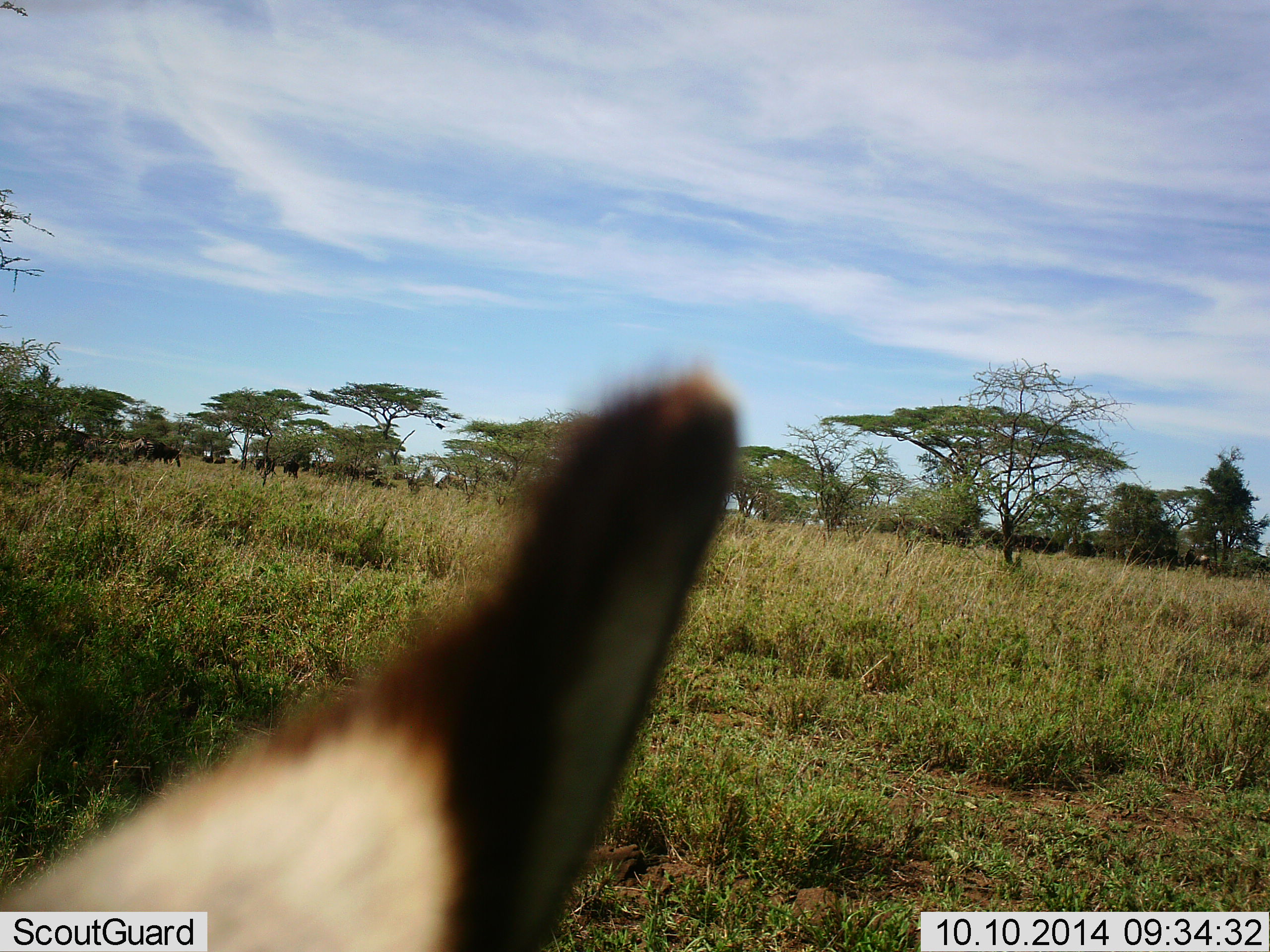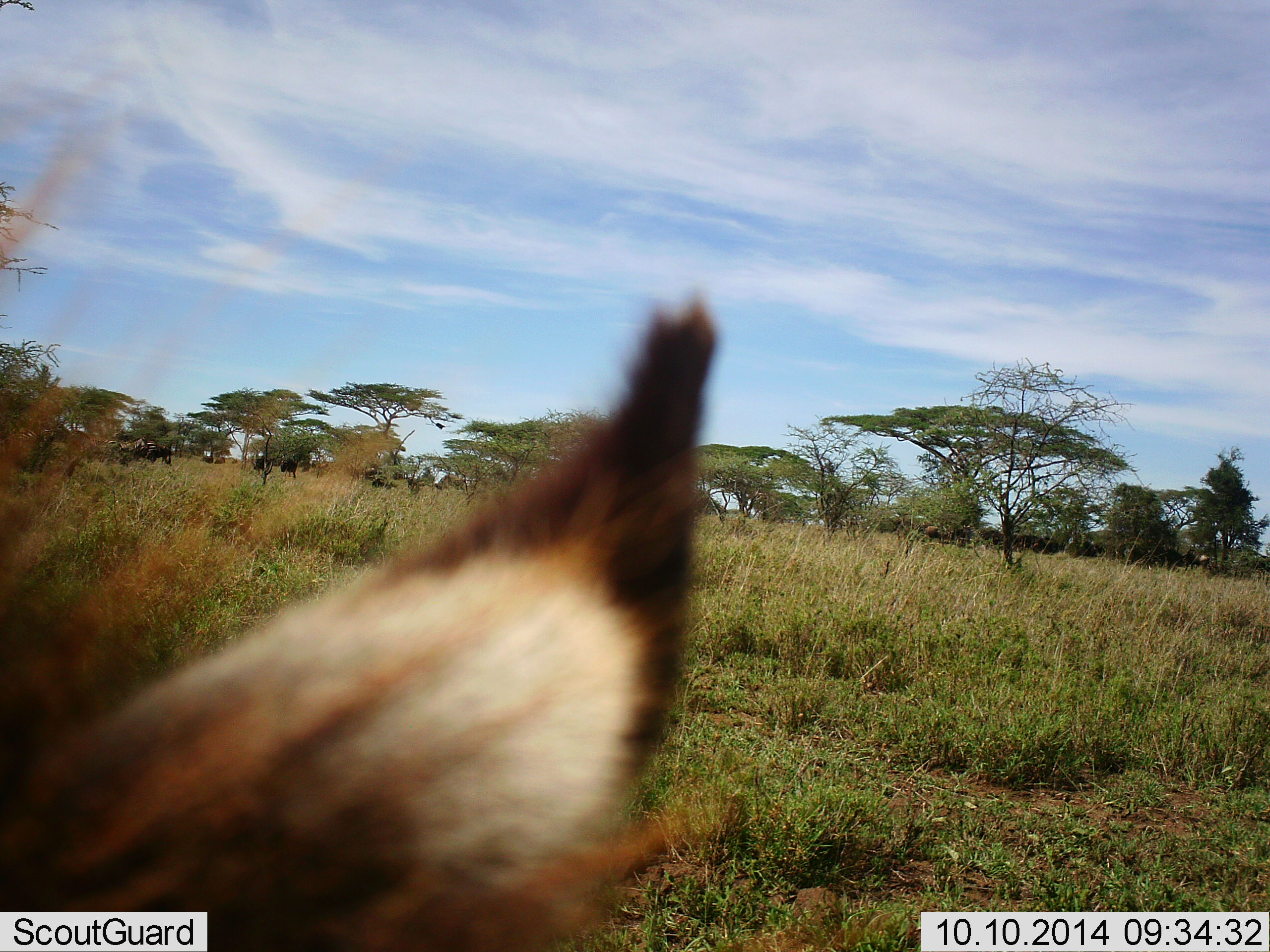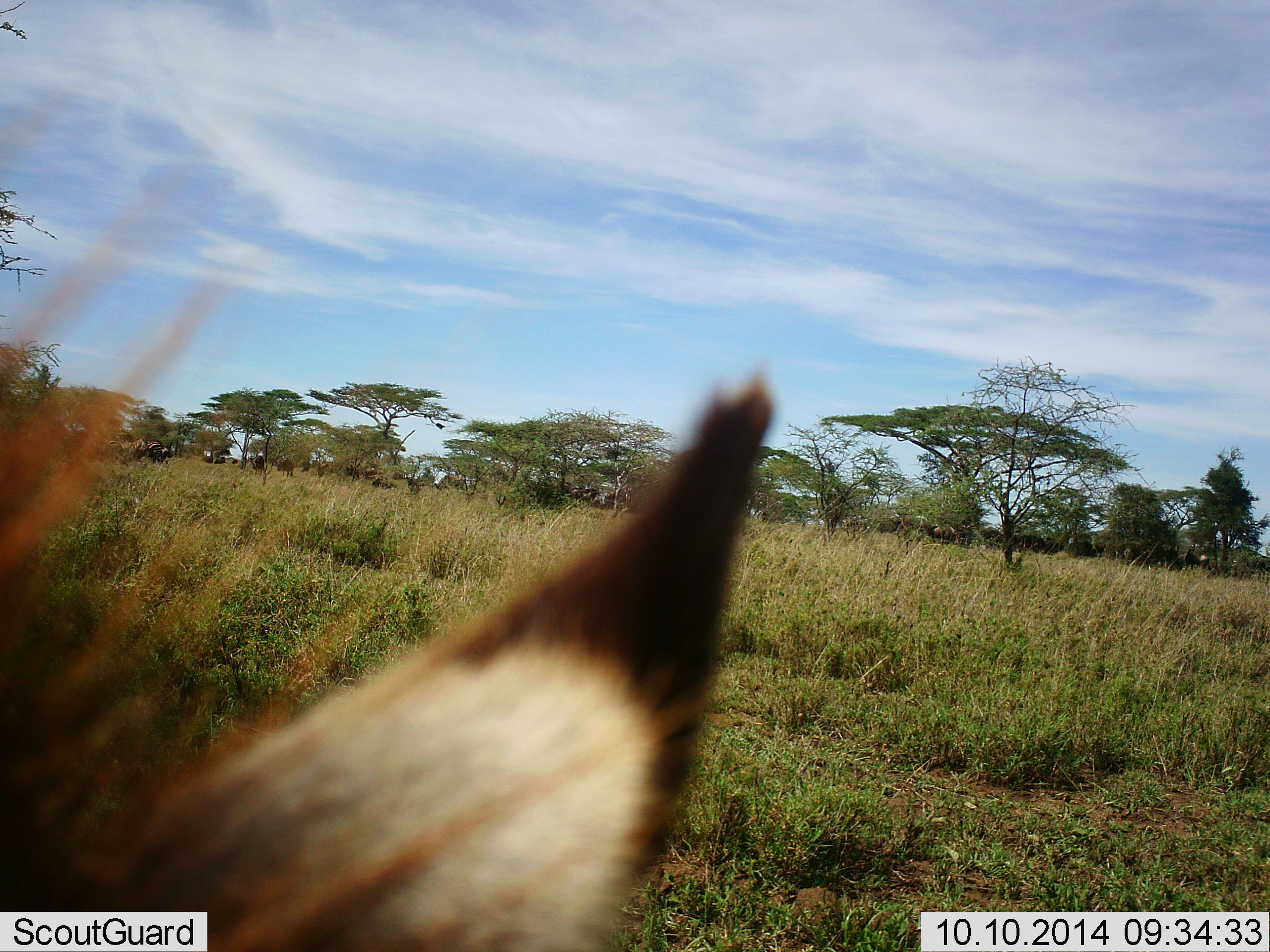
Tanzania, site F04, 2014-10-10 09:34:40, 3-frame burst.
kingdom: Animalia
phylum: Chordata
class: Mammalia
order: Artiodactyla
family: Bovidae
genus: Connochaetes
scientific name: Connochaetes taurinus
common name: blue wildebeest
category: wildebeest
Wildebeest (blue wildebeest) (Connochaetes taurinus), count 11-50. Behavior (volunteer vote fractions): standing 33%, resting 17%, moving 33%, interacting 17%. Young present (vote fraction): 0%. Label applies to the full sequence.